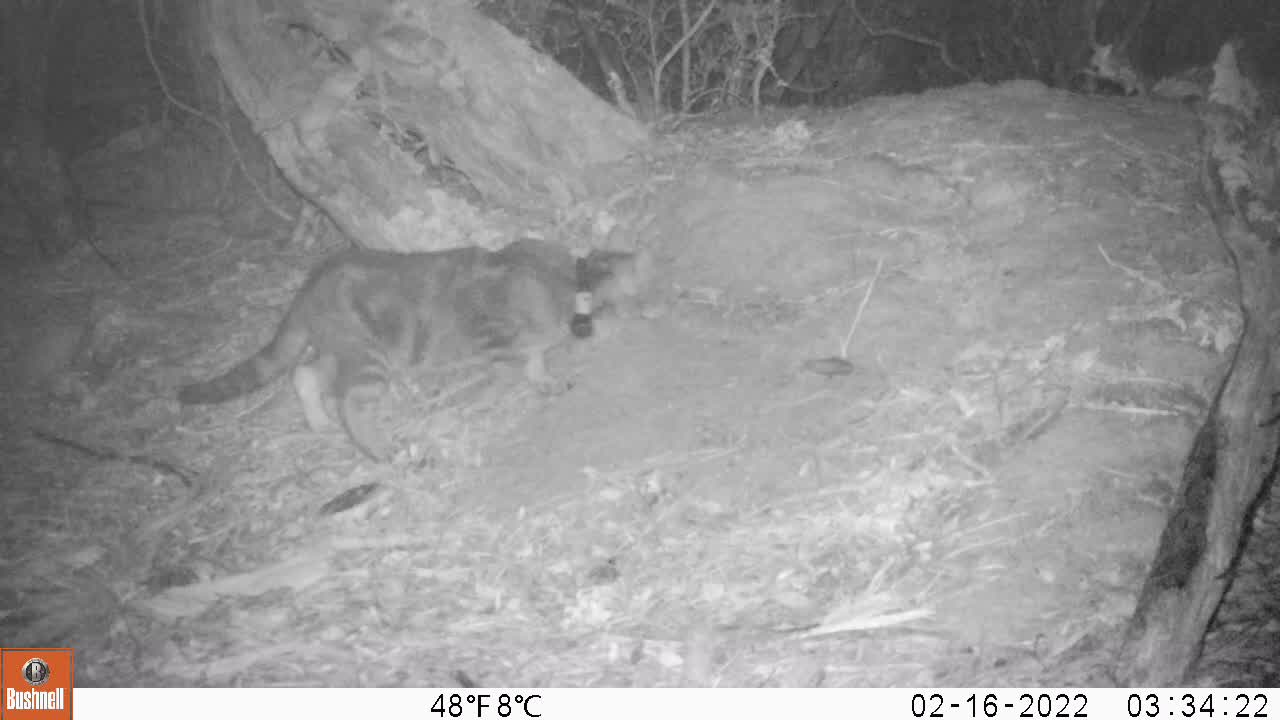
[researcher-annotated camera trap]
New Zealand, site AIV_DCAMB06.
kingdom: Animalia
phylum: Chordata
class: Mammalia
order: Carnivora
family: Felidae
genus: Felis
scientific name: Felis catus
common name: domestic cat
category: cat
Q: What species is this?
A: Cat (domestic cat) (Felis catus).